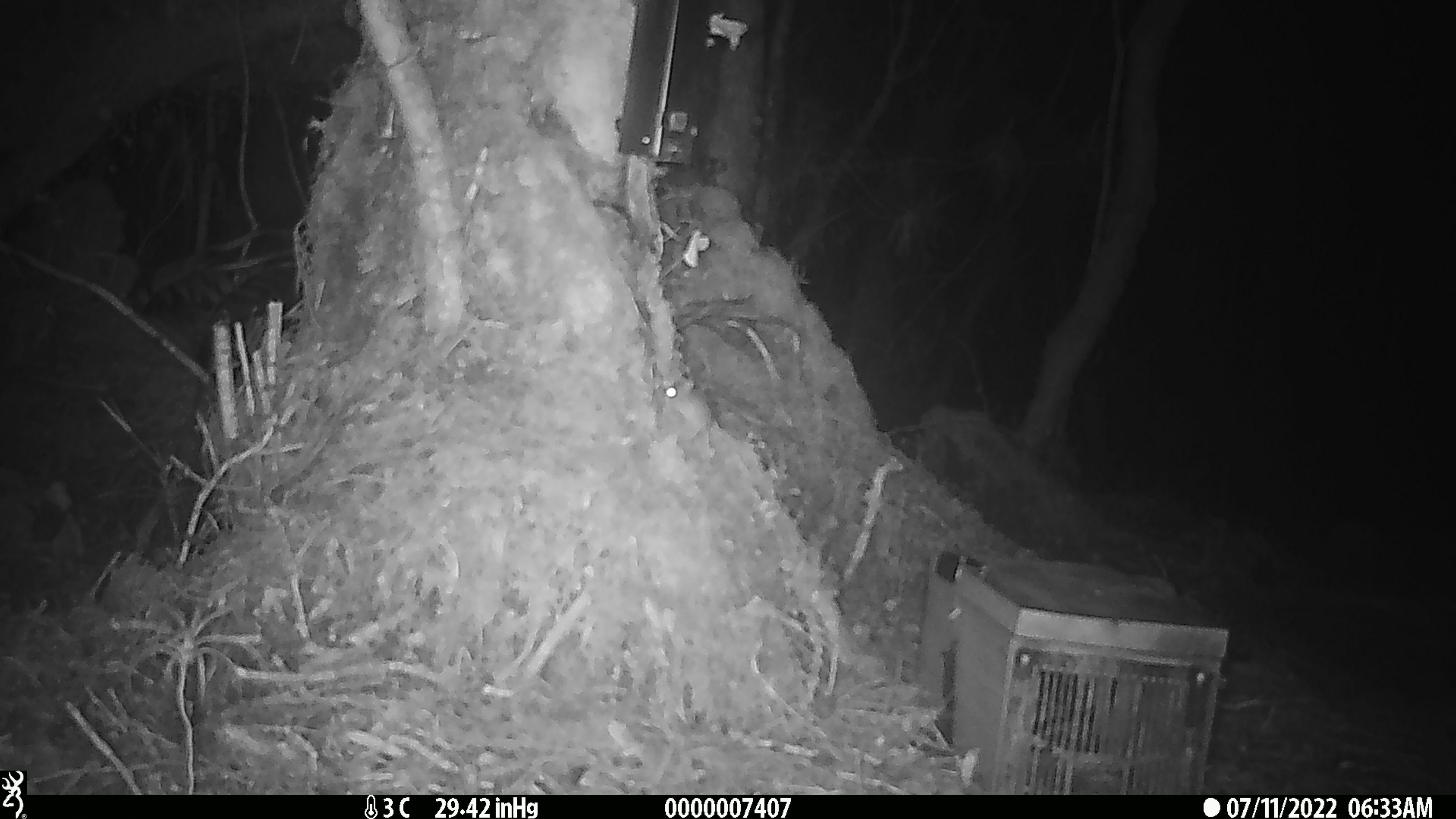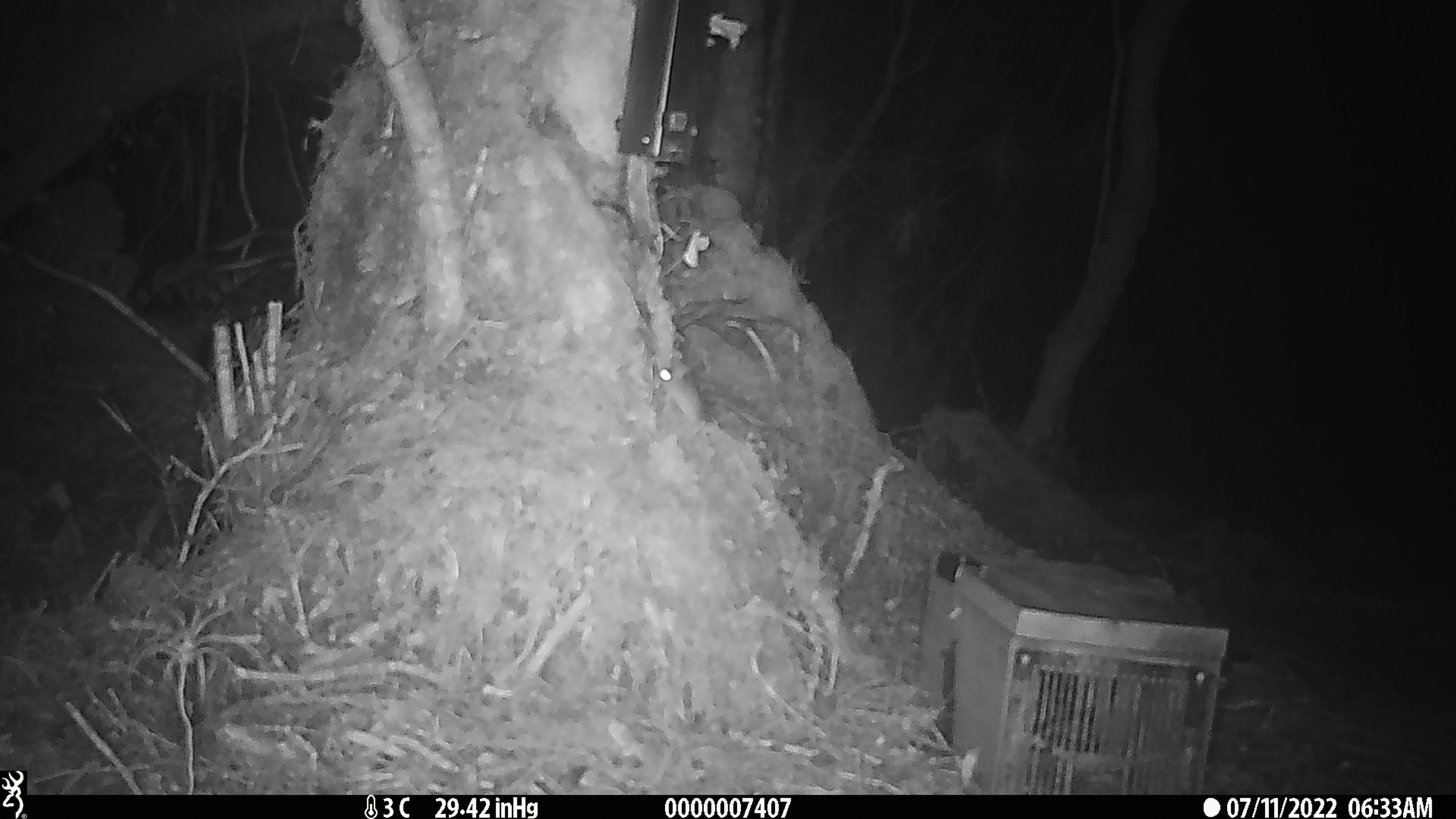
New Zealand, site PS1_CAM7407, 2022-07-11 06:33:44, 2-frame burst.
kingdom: Animalia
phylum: Chordata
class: Mammalia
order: Rodentia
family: Muridae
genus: Mus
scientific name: Mus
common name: mouse